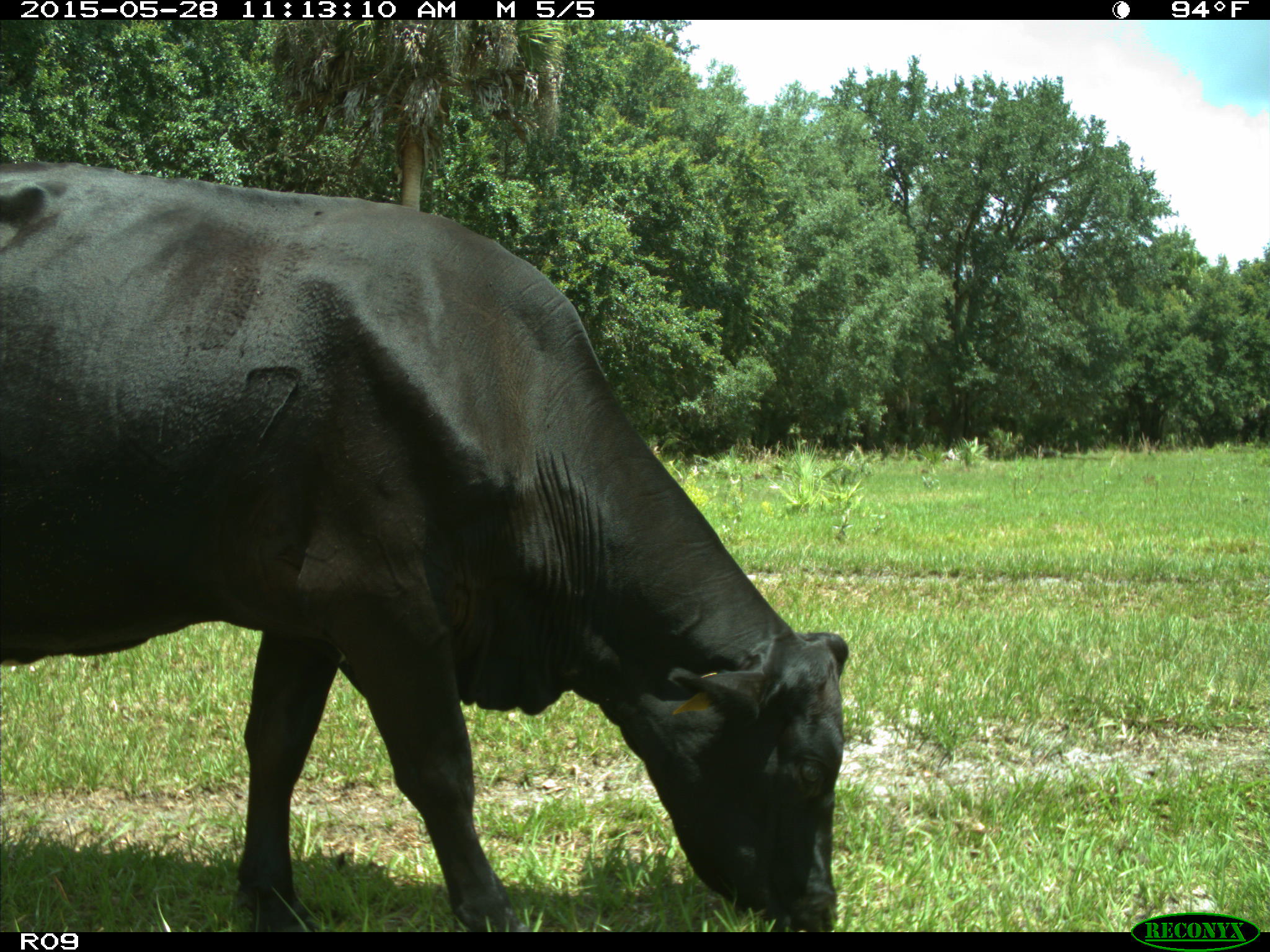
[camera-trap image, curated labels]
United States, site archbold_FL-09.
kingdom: Animalia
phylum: Chordata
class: Mammalia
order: Artiodactyla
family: Bovidae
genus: Bos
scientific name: Bos taurus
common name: domestic cow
Bos taurus (domestic cow).